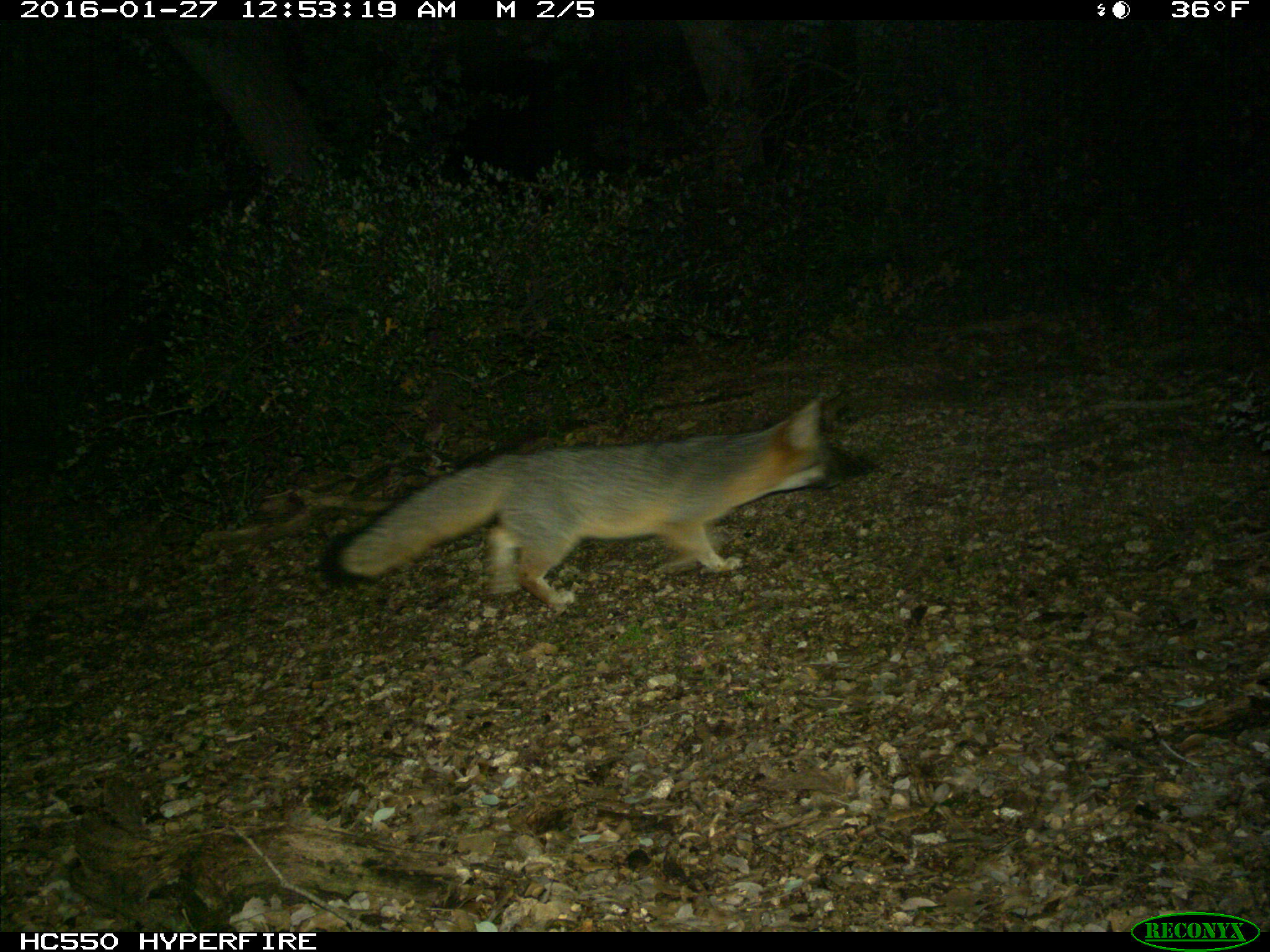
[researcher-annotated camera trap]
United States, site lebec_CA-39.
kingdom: Animalia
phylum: Chordata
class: Mammalia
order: Carnivora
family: Canidae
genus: Urocyon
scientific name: Urocyon cinereoargenteus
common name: gray fox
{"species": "Urocyon cinereoargenteus (gray fox)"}